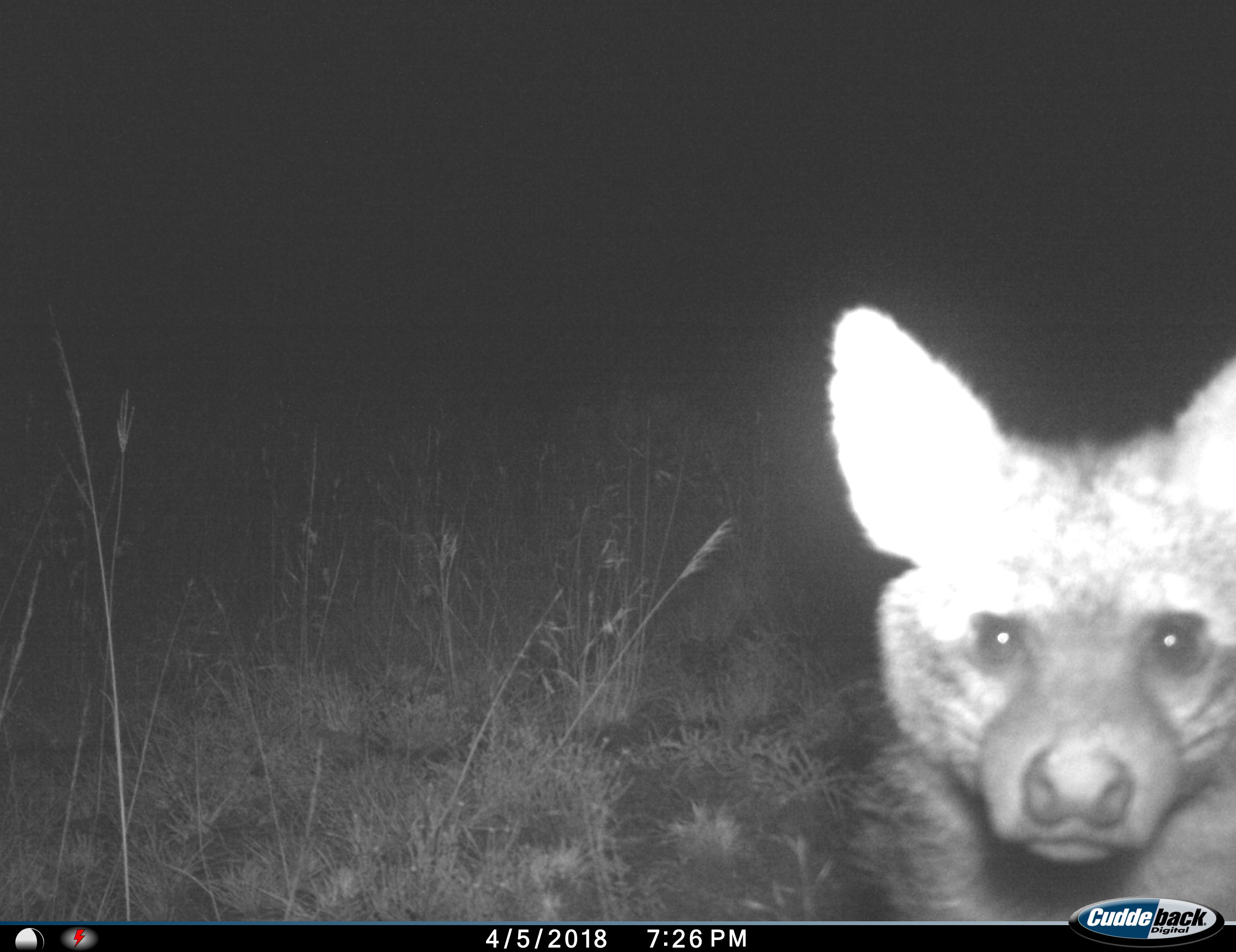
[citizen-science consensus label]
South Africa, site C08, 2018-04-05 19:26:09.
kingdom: Animalia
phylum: Chordata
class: Mammalia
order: Carnivora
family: Canidae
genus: Otocyon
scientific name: Otocyon megalotis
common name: bat-eared fox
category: foxbateared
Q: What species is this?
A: Foxbateared (bat-eared fox) (Otocyon megalotis).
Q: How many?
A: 1.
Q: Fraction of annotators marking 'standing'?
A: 100%.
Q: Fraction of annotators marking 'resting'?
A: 0%.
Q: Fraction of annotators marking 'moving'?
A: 0%.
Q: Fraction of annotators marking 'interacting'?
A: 0%.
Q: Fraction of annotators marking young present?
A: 0%.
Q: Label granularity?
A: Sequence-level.